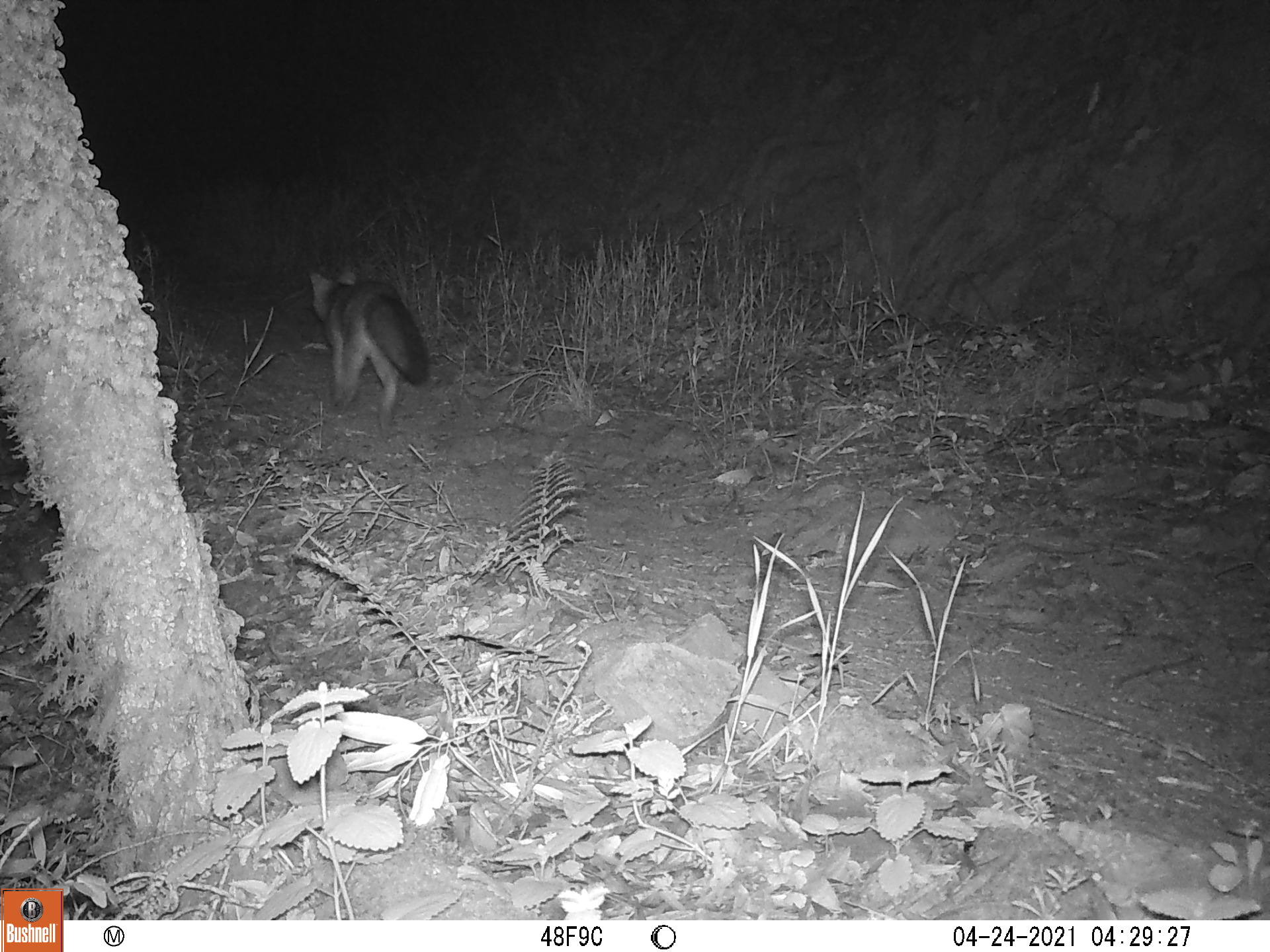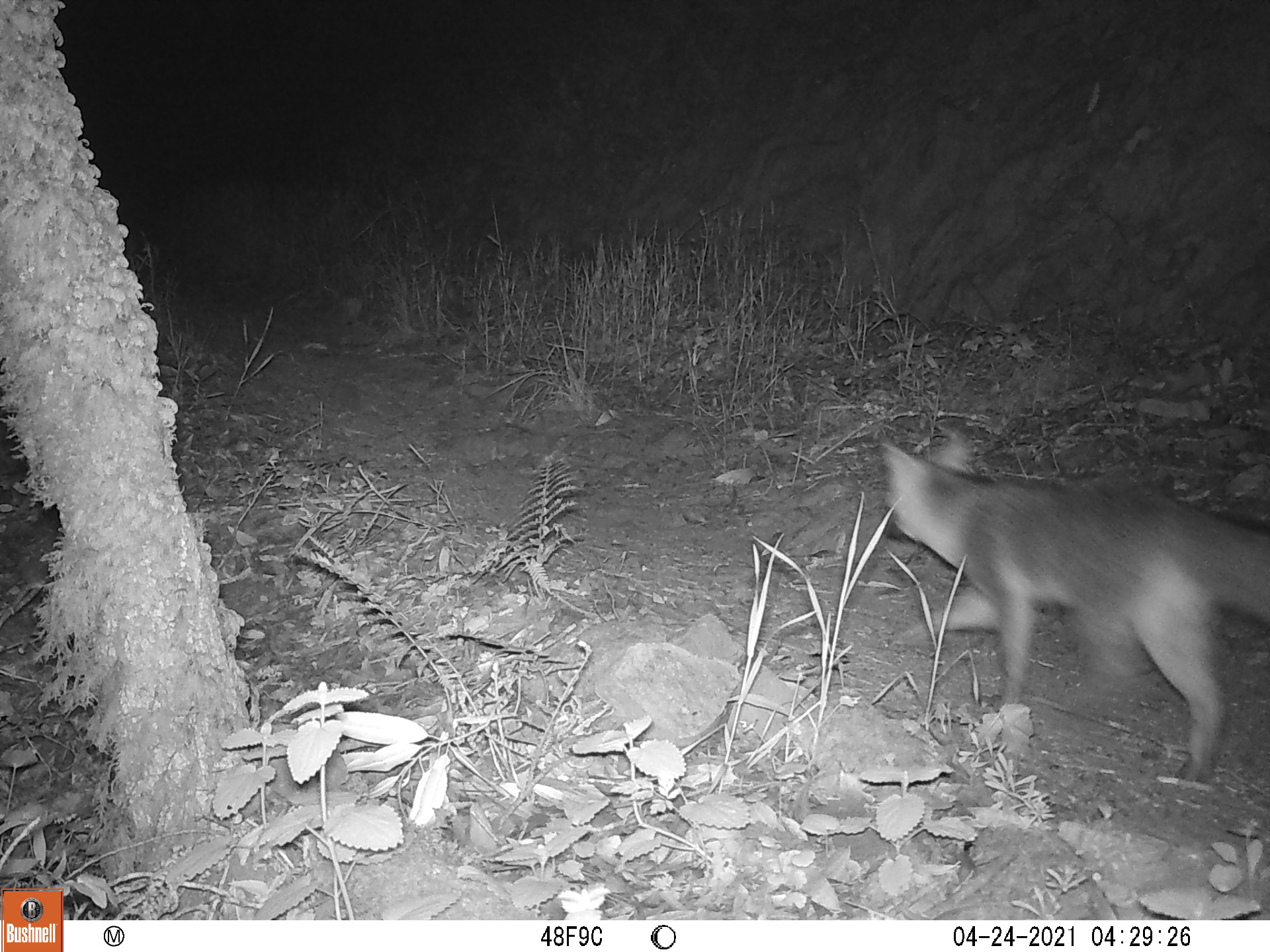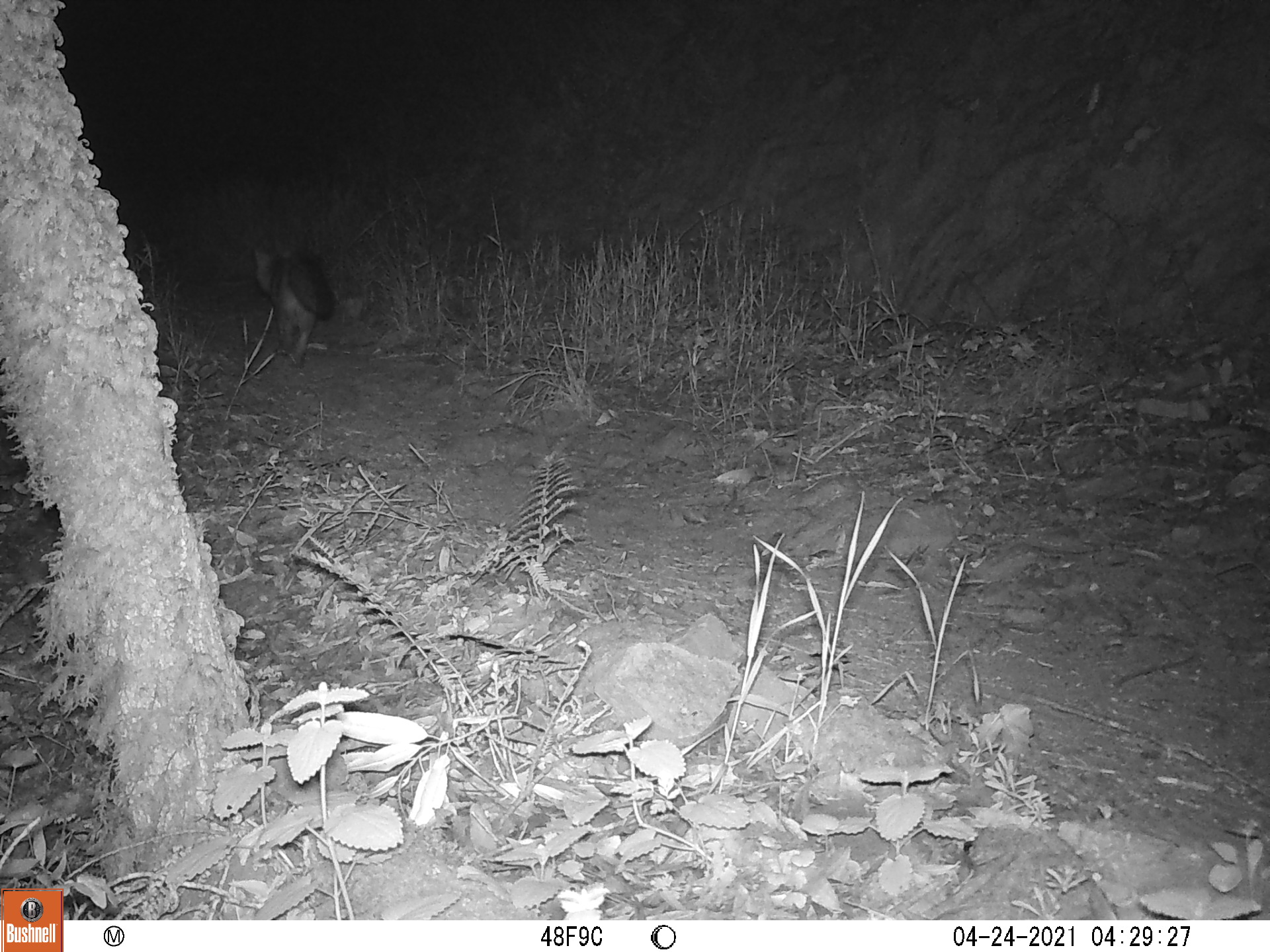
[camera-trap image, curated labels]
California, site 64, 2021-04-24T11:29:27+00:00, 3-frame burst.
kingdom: Animalia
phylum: Chordata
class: Mammalia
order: Carnivora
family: Canidae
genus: Urocyon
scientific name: Urocyon cinereoargenteus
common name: gray fox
Gray fox (Urocyon cinereoargenteus).